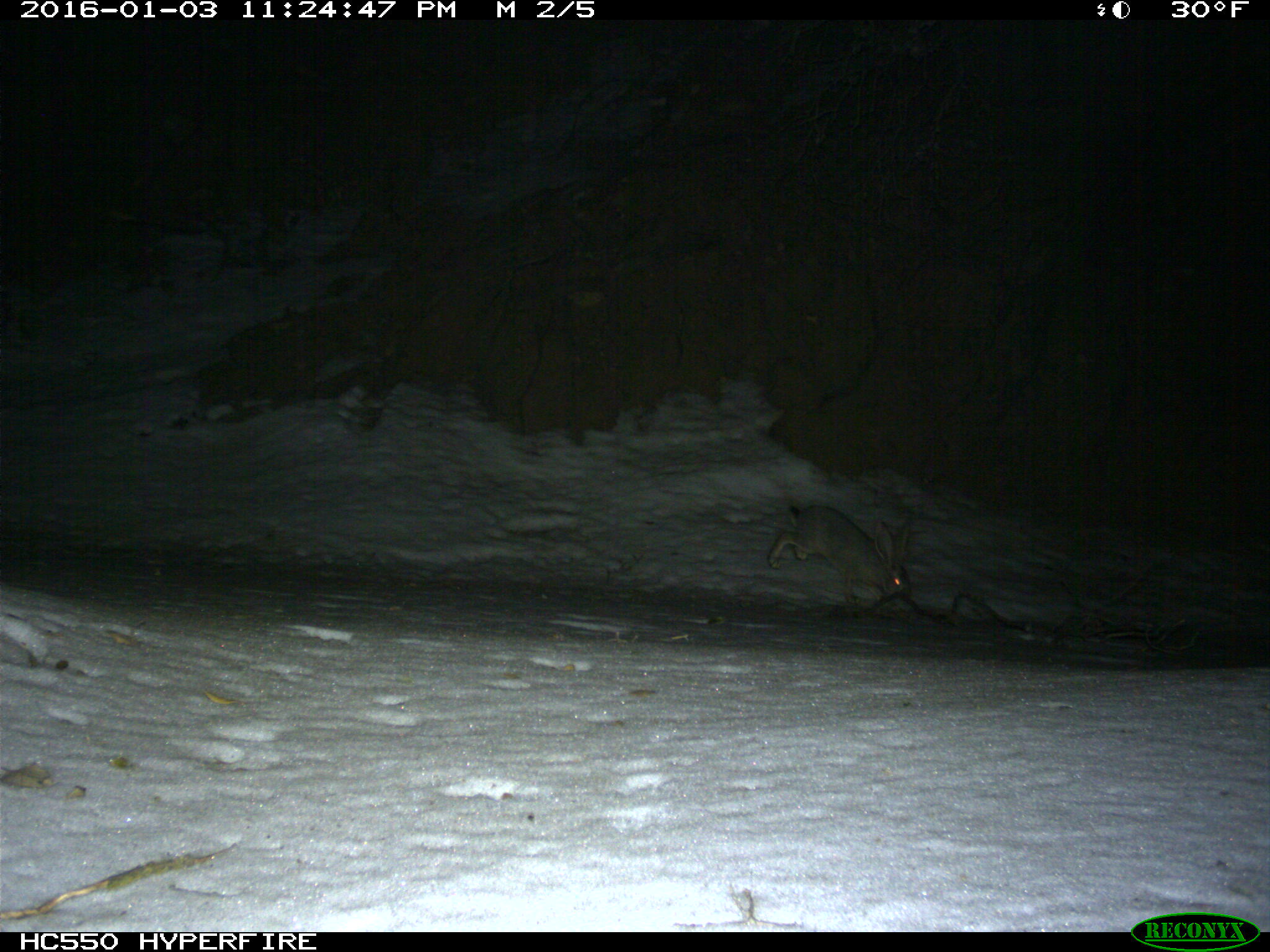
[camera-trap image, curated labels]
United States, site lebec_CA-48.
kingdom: Animalia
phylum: Chordata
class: Mammalia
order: Lagomorpha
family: Leporidae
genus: Lepus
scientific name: Lepus californicus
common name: black-tailed jackrabbit